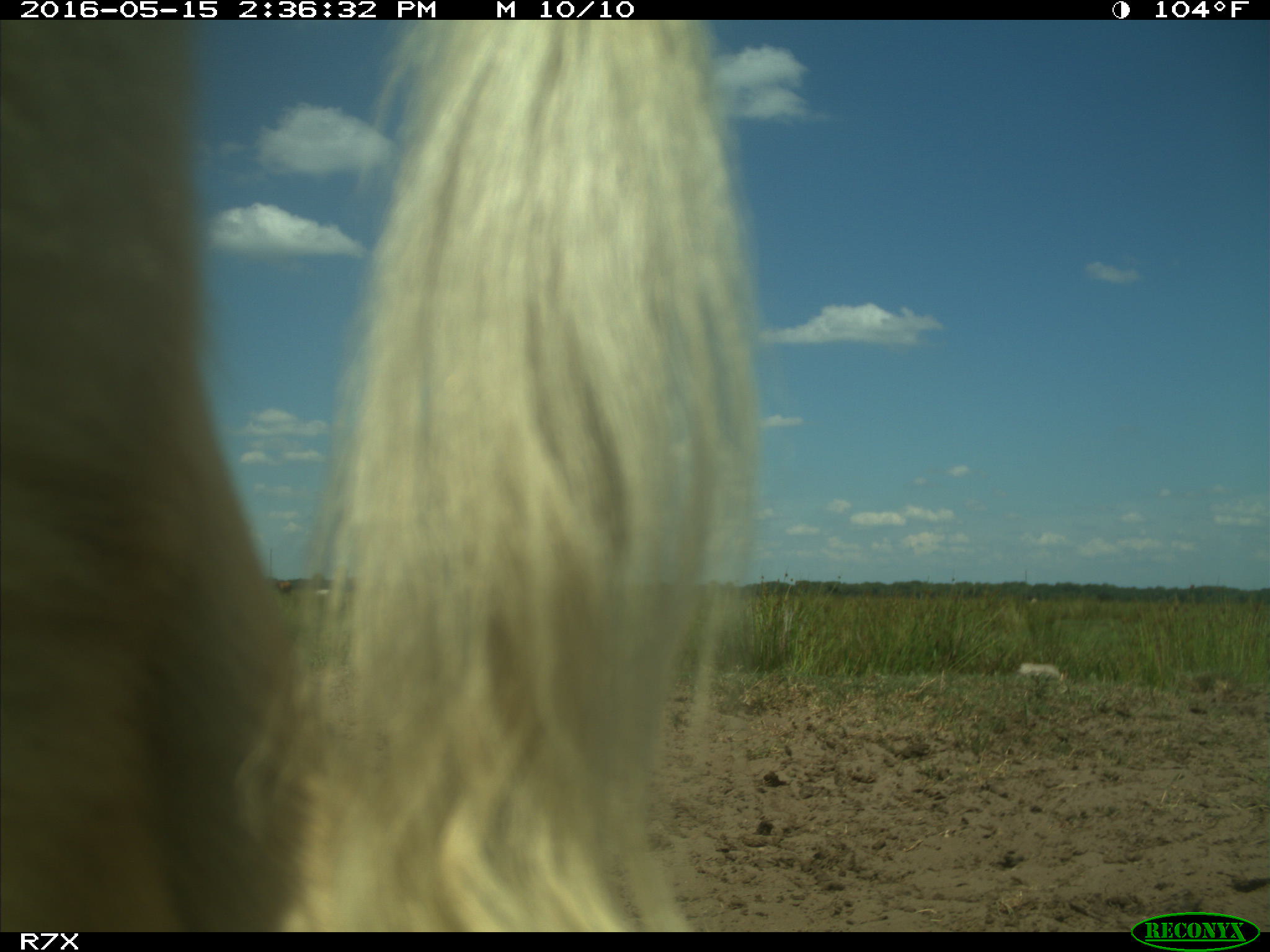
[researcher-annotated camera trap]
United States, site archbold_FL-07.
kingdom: Animalia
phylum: Chordata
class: Mammalia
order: Artiodactyla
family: Bovidae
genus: Bos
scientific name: Bos taurus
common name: domestic cow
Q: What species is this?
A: Bos taurus (domestic cow).